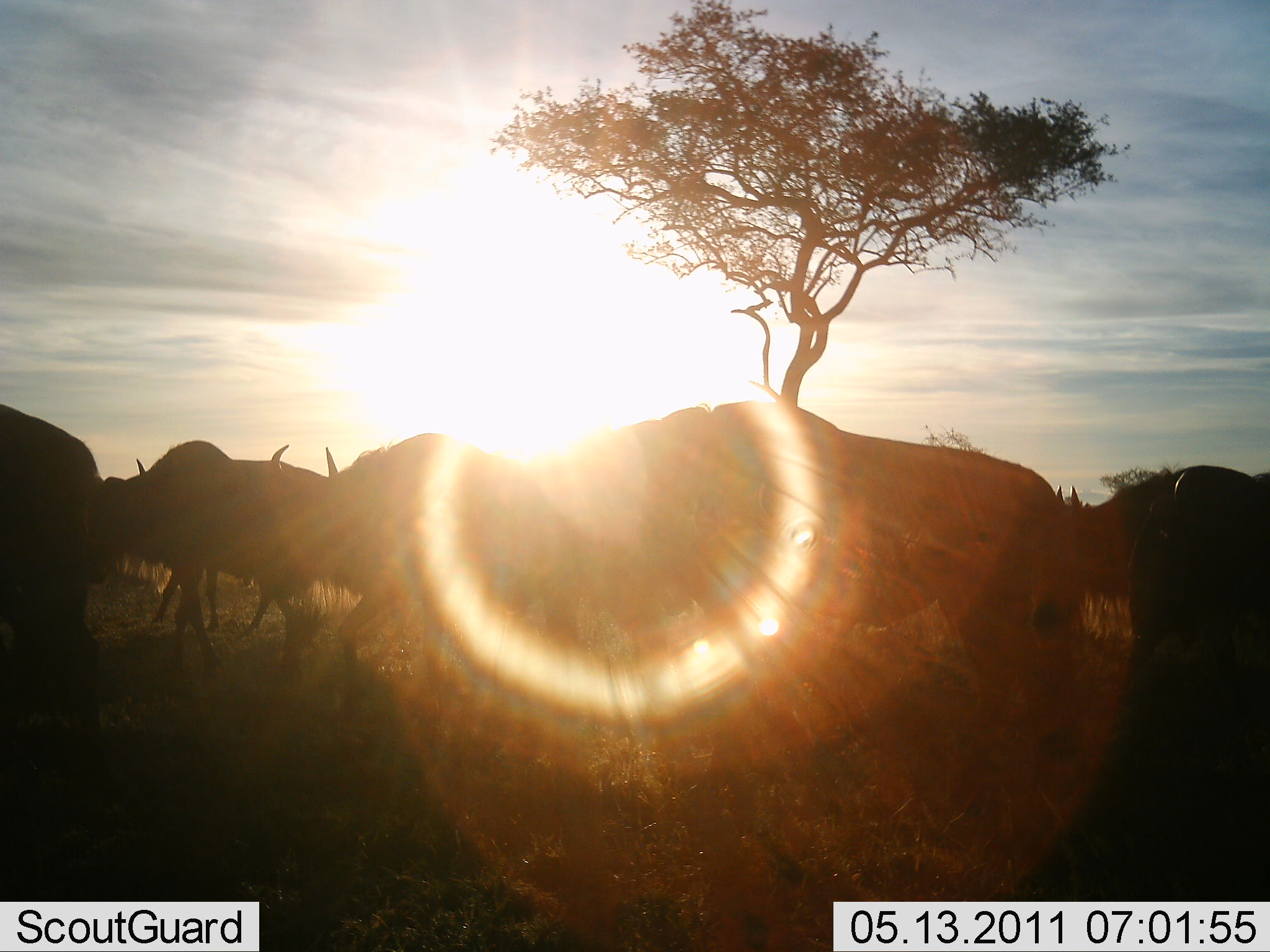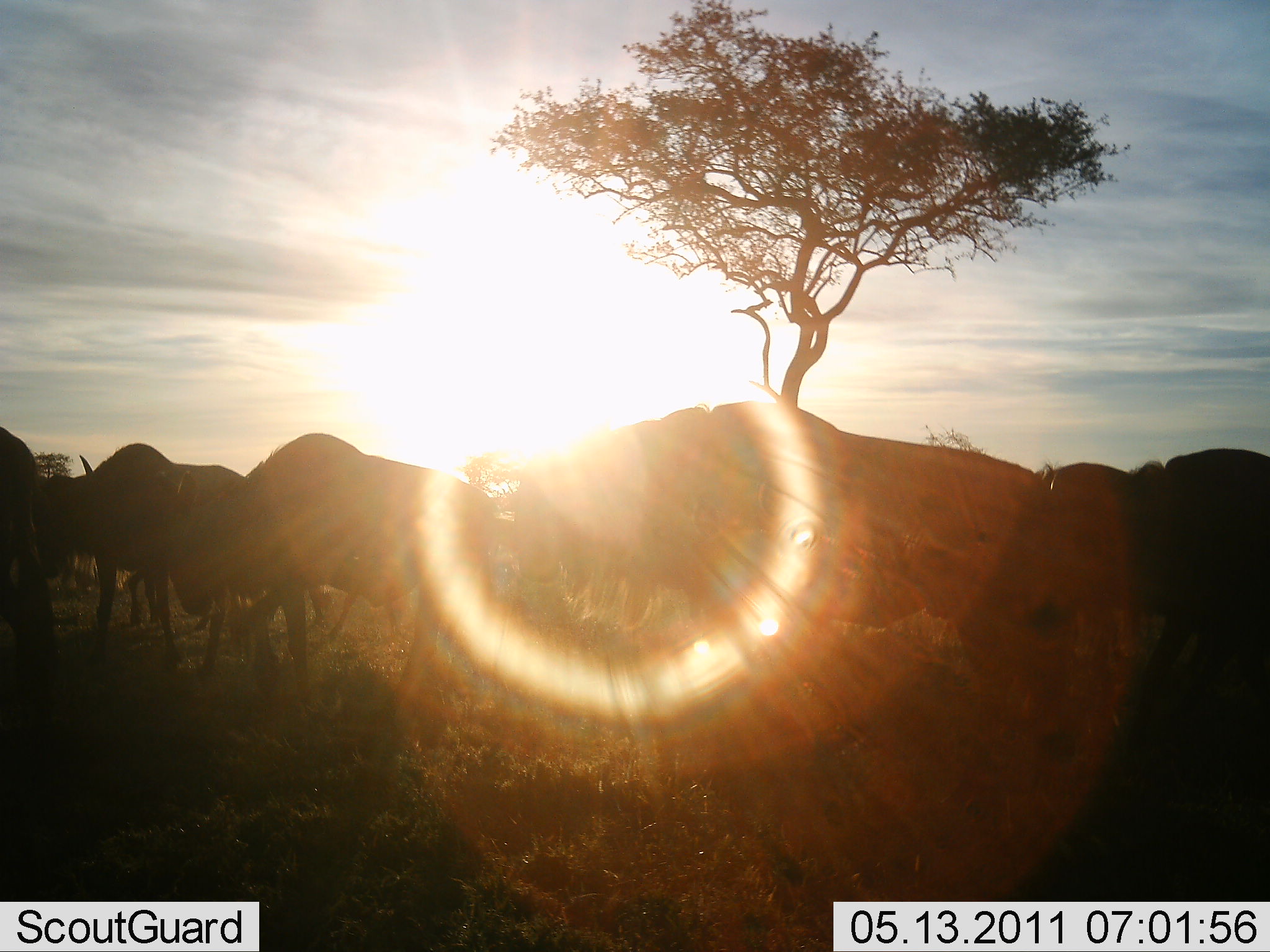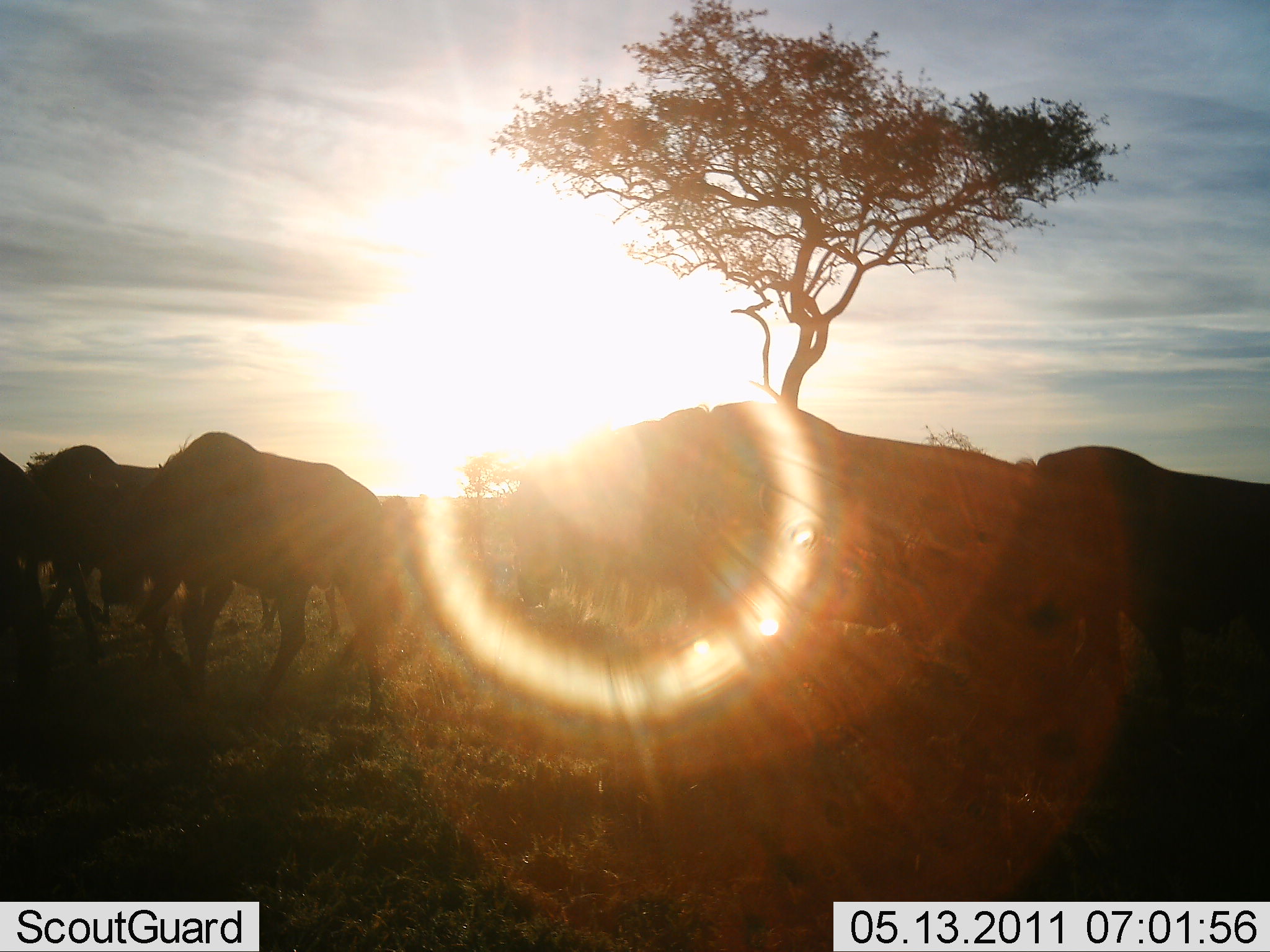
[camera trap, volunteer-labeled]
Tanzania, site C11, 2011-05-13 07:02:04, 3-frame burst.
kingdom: Animalia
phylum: Chordata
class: Mammalia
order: Artiodactyla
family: Bovidae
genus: Connochaetes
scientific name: Connochaetes taurinus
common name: blue wildebeest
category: wildebeest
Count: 11-50.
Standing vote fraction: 18%.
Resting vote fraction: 0%.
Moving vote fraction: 100%.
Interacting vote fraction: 9%.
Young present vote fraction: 0%.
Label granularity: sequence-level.